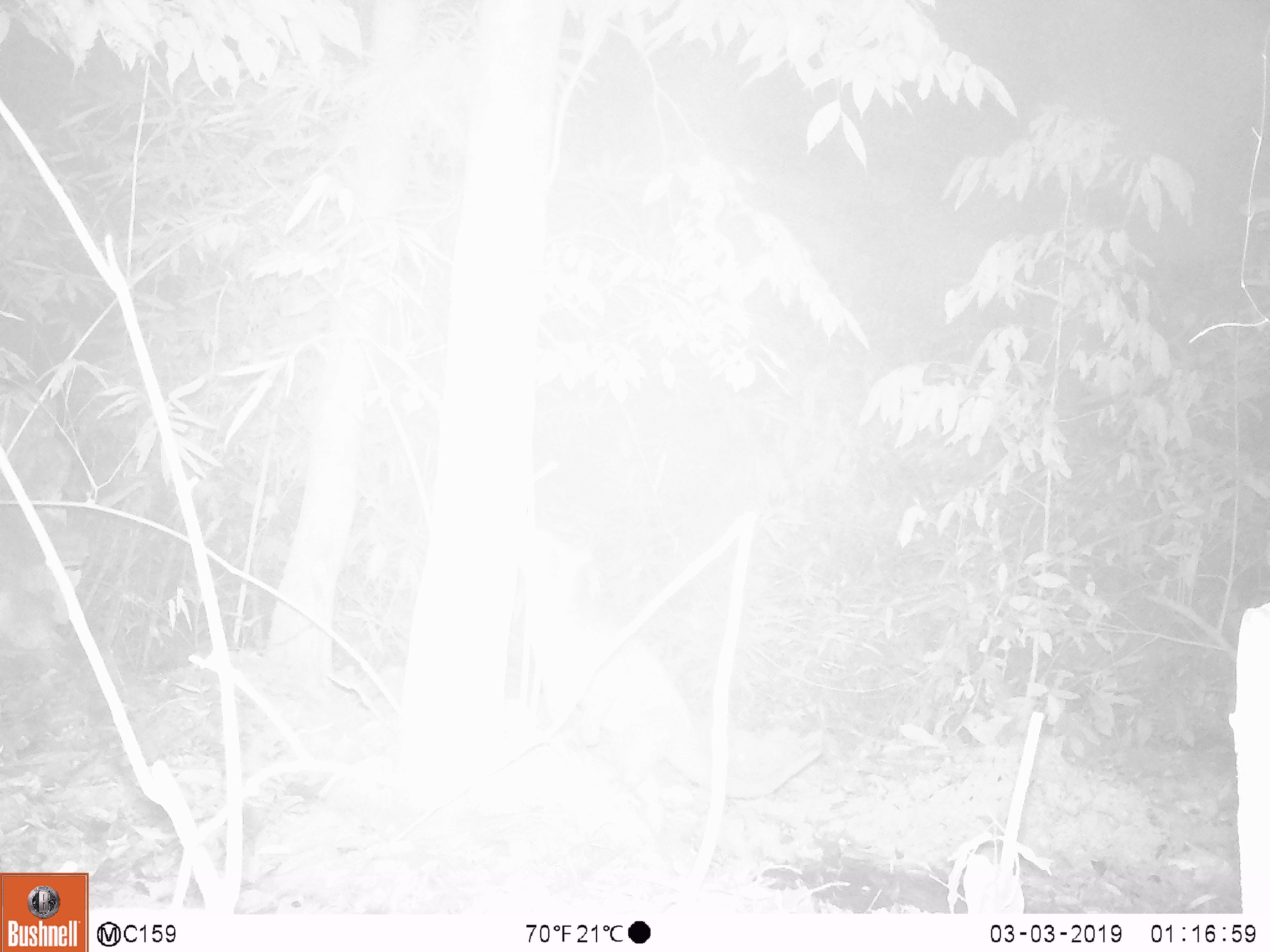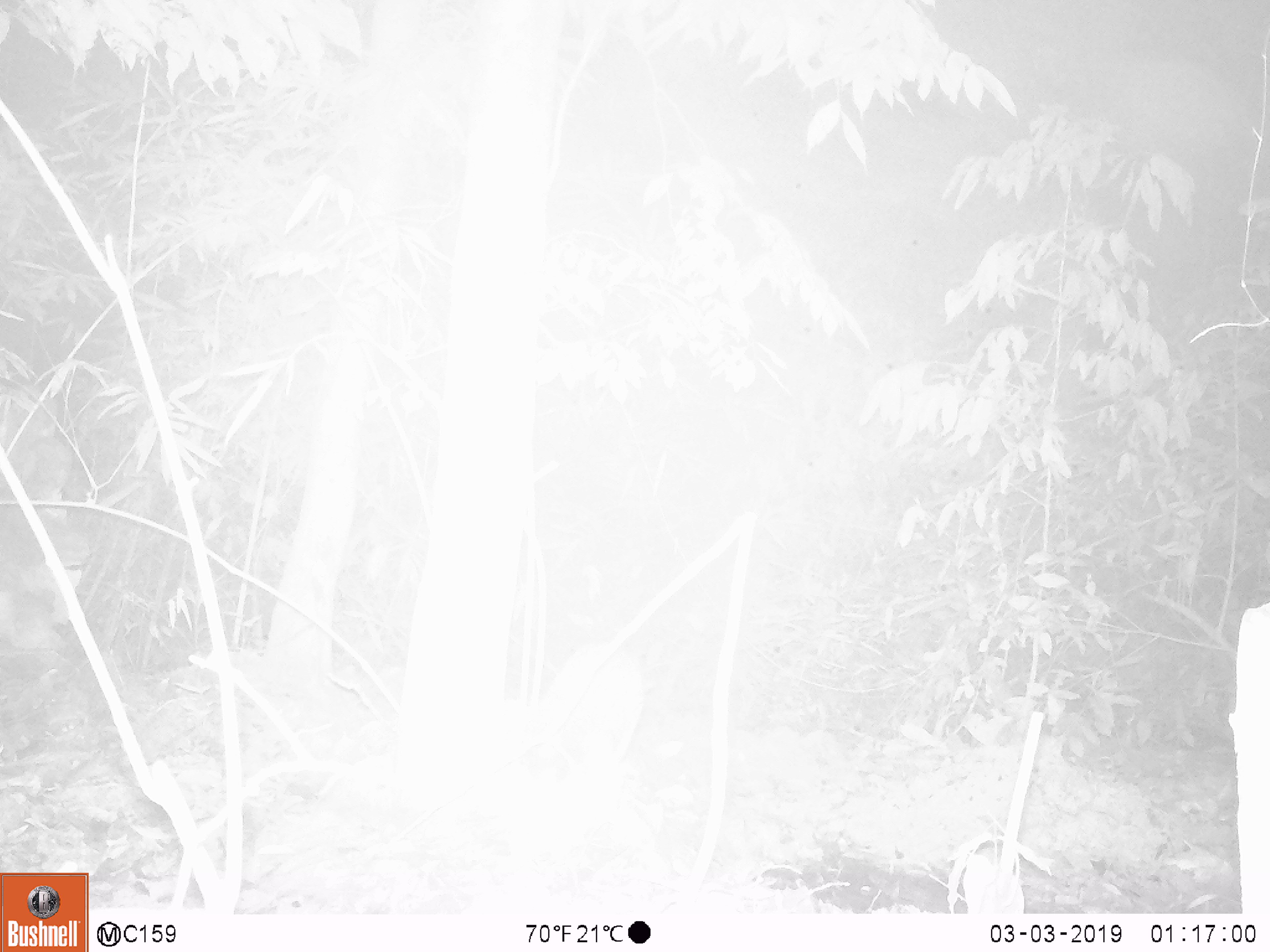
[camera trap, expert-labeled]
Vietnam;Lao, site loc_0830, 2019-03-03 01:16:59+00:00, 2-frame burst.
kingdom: Animalia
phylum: Chordata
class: Mammalia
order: Carnivora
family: Viverridae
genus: Paguma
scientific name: Paguma larvata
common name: masked palm civet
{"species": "masked palm civet (Paguma larvata)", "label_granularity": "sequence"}